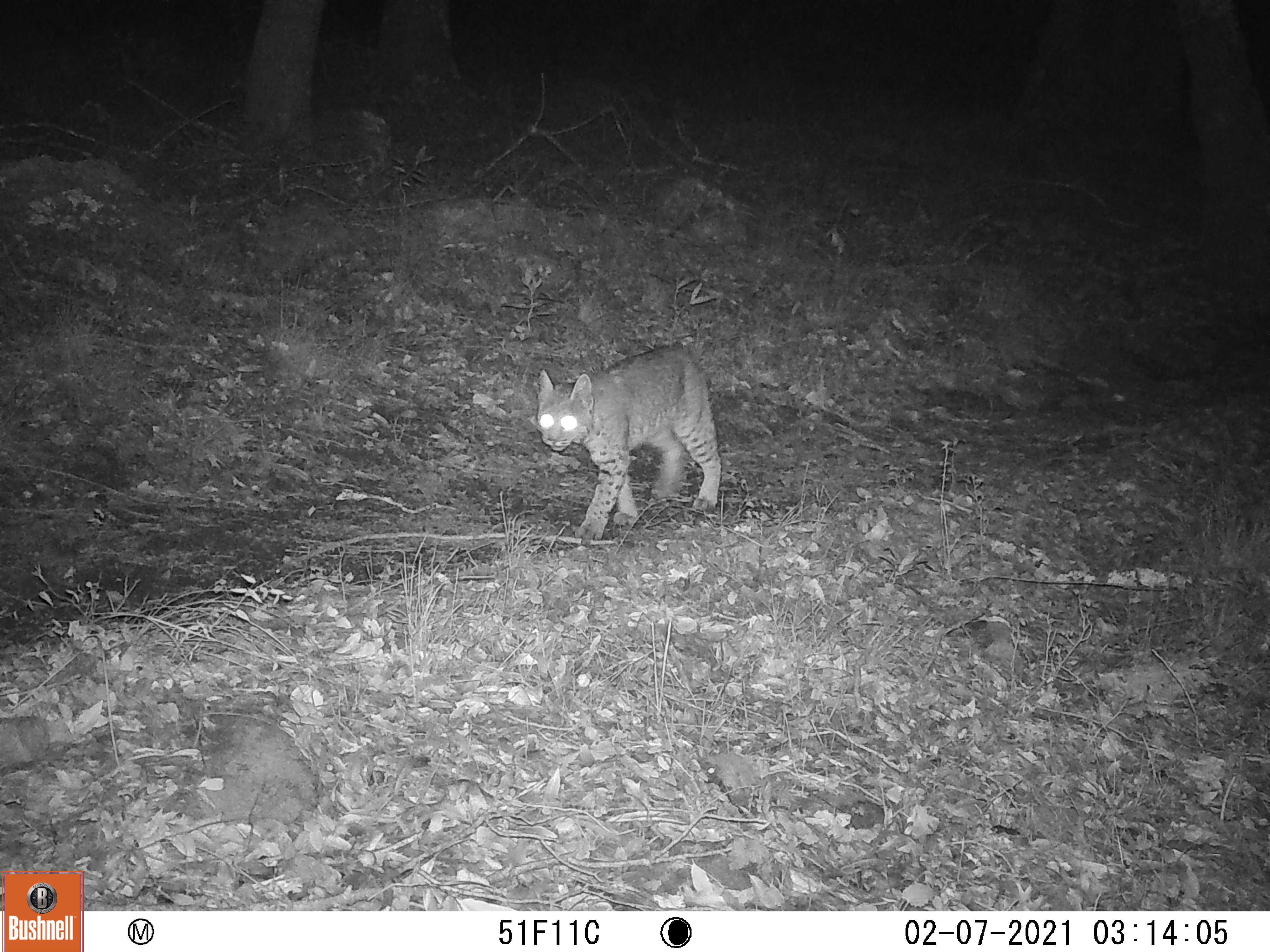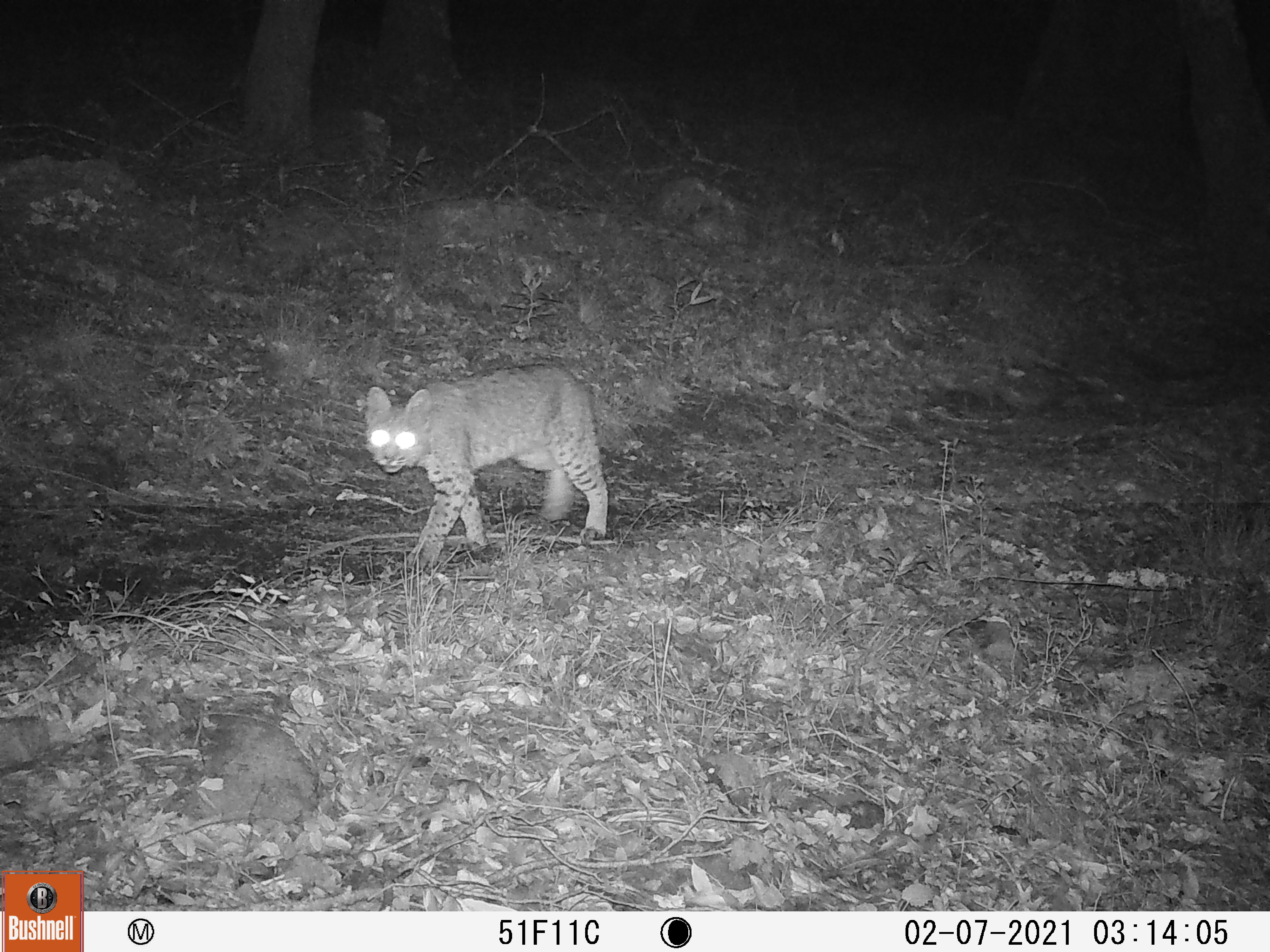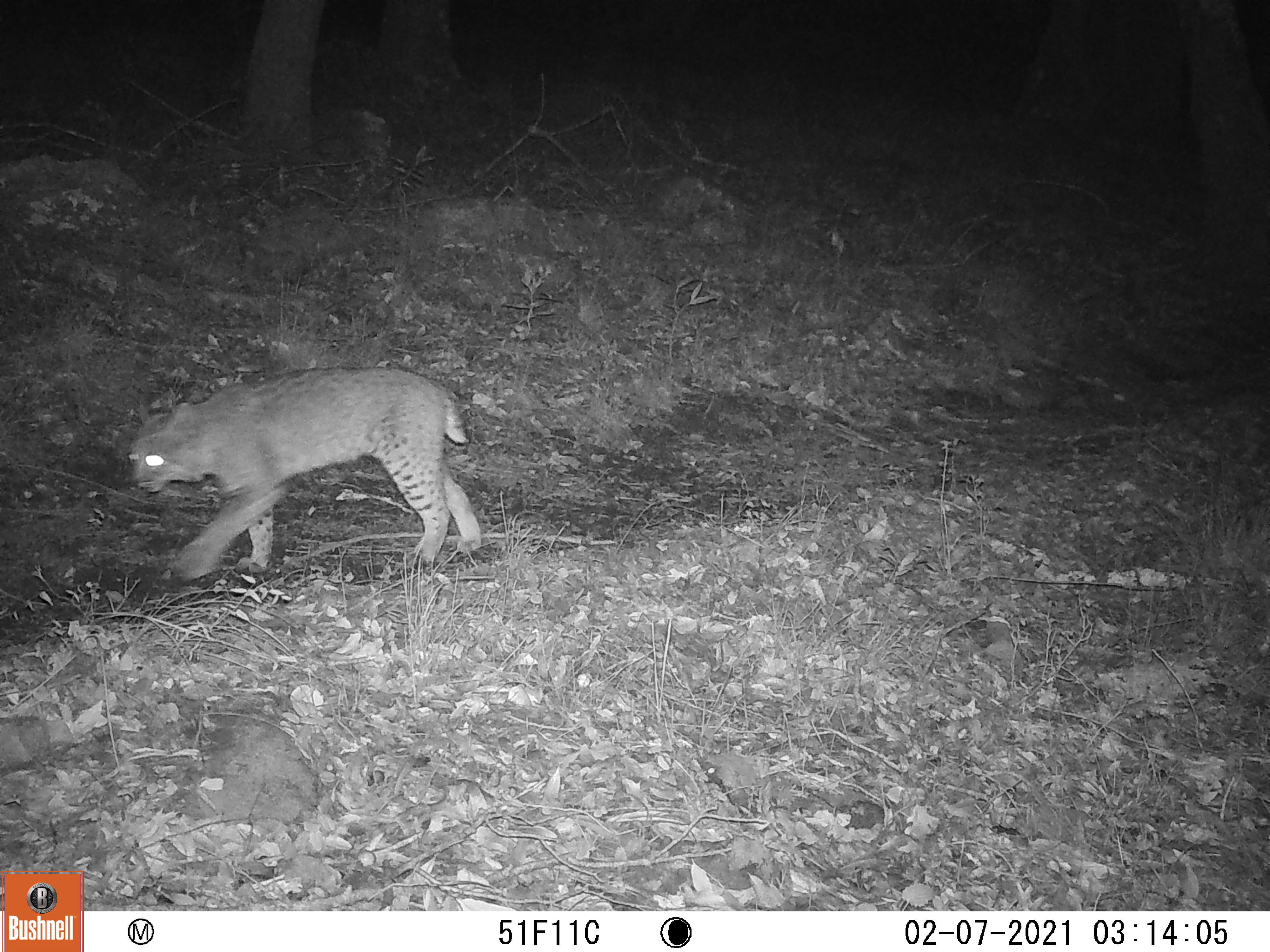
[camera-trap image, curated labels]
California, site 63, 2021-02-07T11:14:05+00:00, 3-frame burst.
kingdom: Animalia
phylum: Chordata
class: Mammalia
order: Carnivora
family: Felidae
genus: Lynx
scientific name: Lynx rufus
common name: bobcat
Bobcat (Lynx rufus).